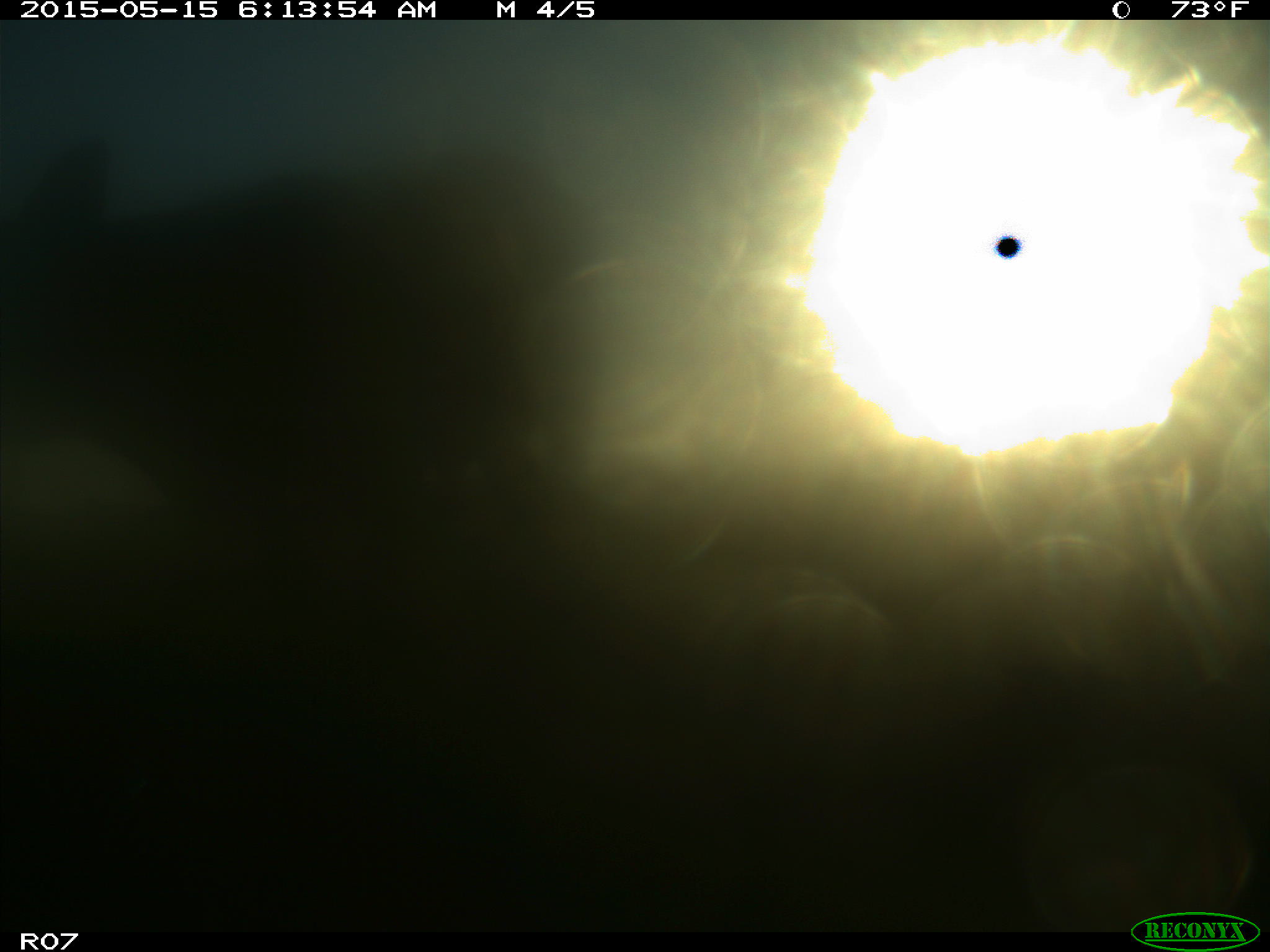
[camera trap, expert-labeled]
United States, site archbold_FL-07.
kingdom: Animalia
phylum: Chordata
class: Mammalia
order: Artiodactyla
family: Bovidae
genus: Bos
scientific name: Bos taurus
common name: domestic cow